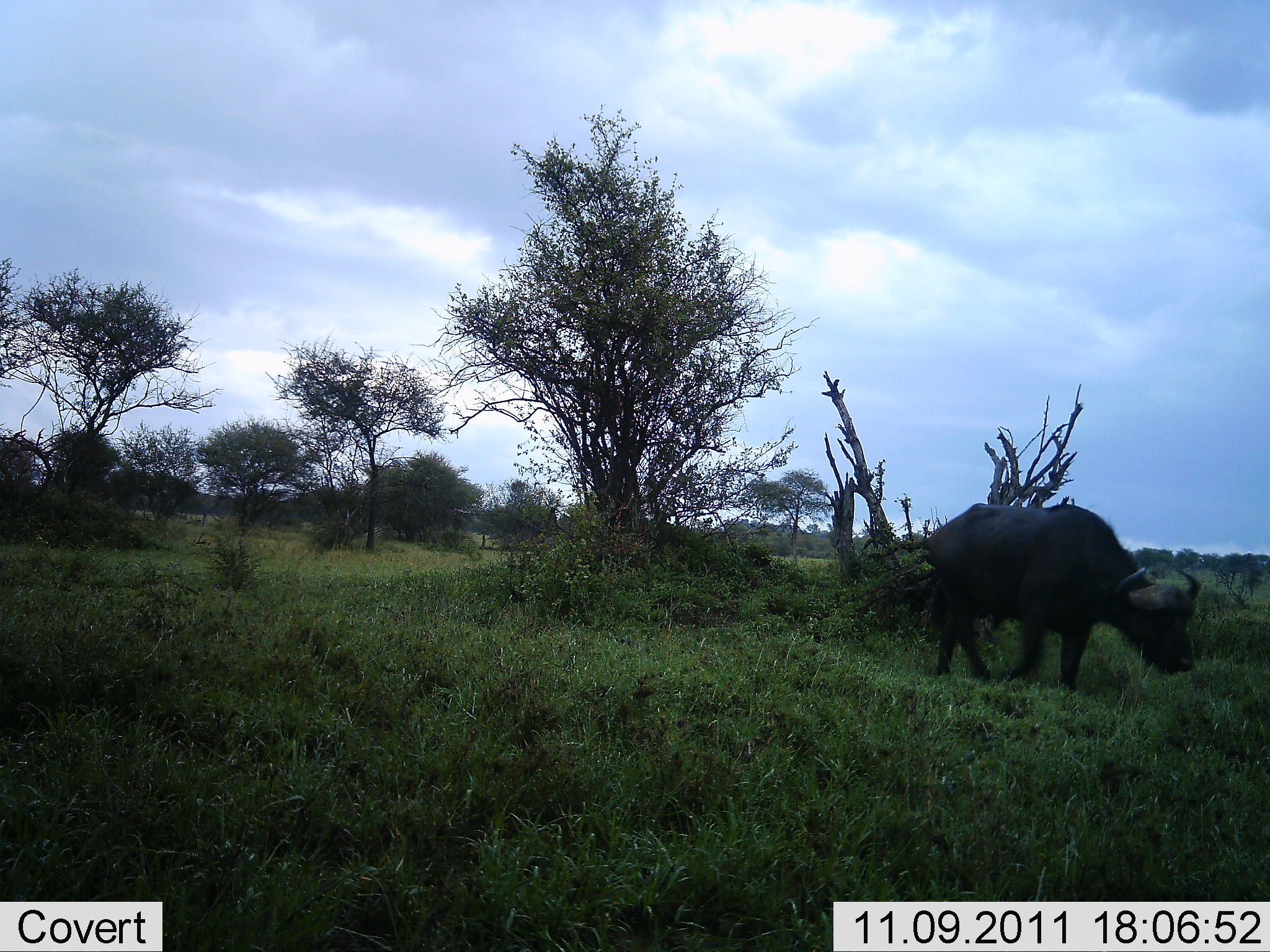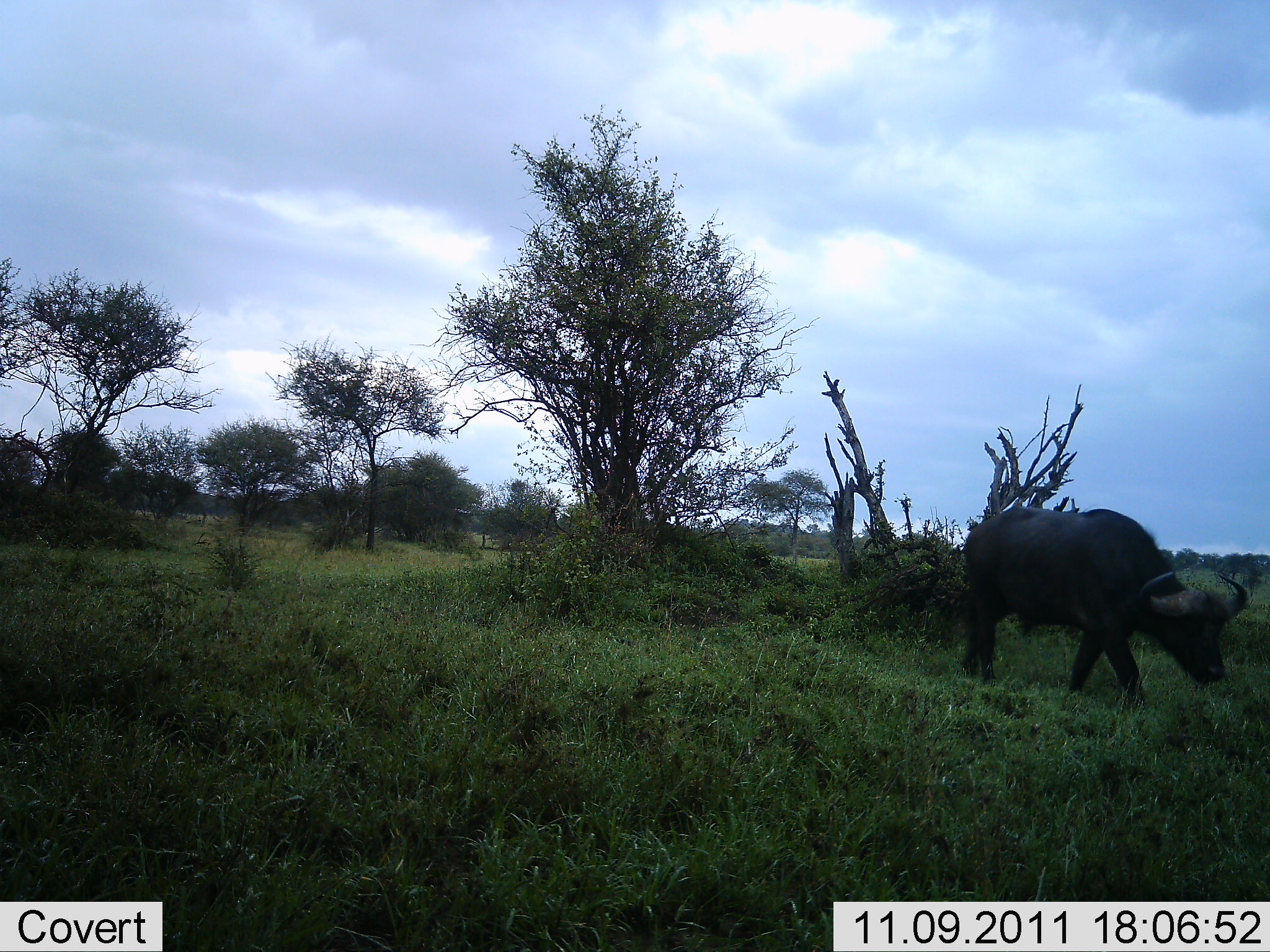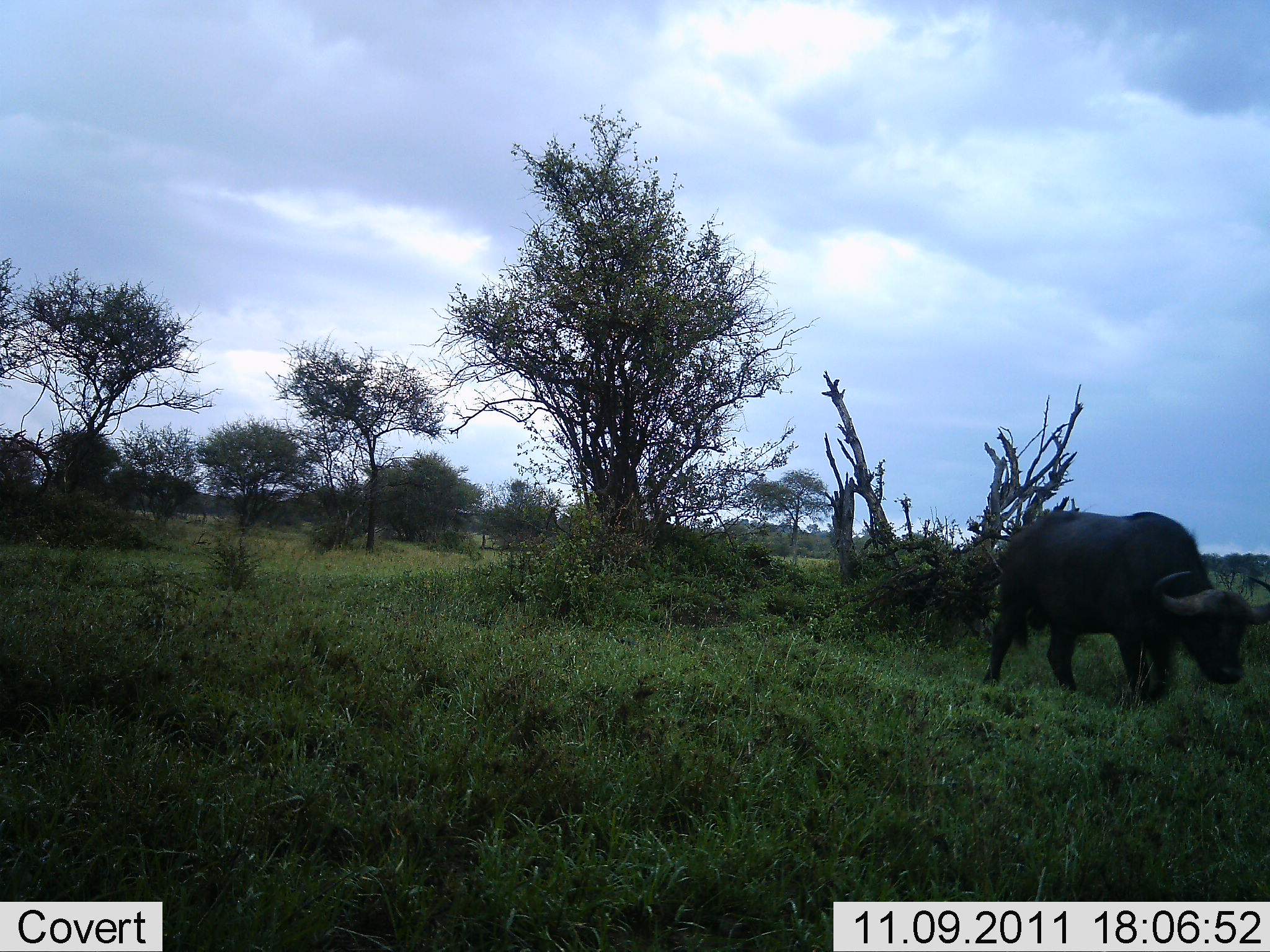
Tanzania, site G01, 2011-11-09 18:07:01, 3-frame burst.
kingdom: Animalia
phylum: Chordata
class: Mammalia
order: Artiodactyla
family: Bovidae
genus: Syncerus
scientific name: Syncerus caffer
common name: cape buffalo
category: buffalo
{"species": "buffalo (cape buffalo) (Syncerus caffer)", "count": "1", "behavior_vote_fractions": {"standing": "9%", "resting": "0%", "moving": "82%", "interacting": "0%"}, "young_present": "0%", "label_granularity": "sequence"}